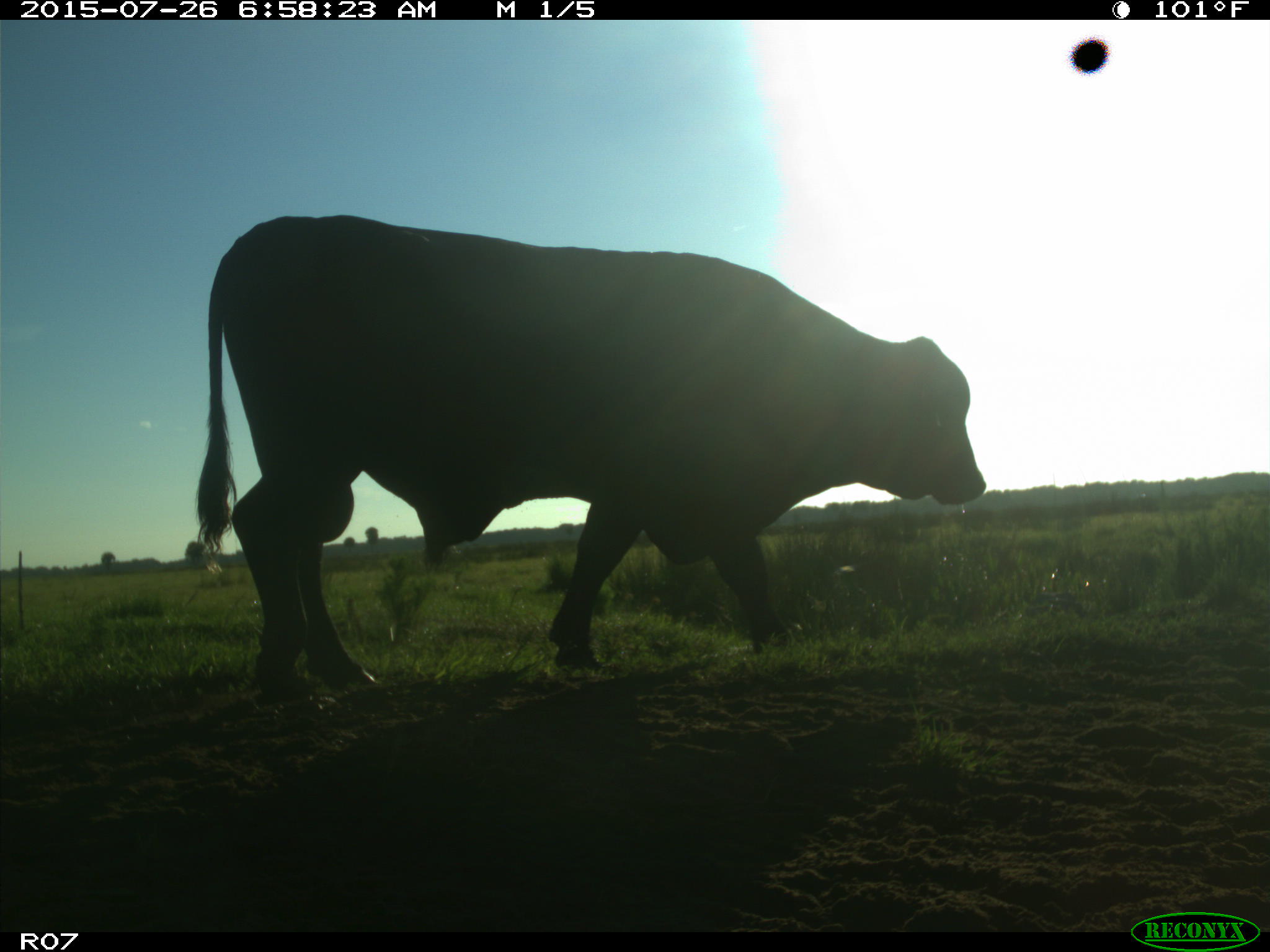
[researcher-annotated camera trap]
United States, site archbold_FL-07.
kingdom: Animalia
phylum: Chordata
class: Mammalia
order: Artiodactyla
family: Bovidae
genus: Bos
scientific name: Bos taurus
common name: domestic cow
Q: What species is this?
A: Bos taurus (domestic cow).